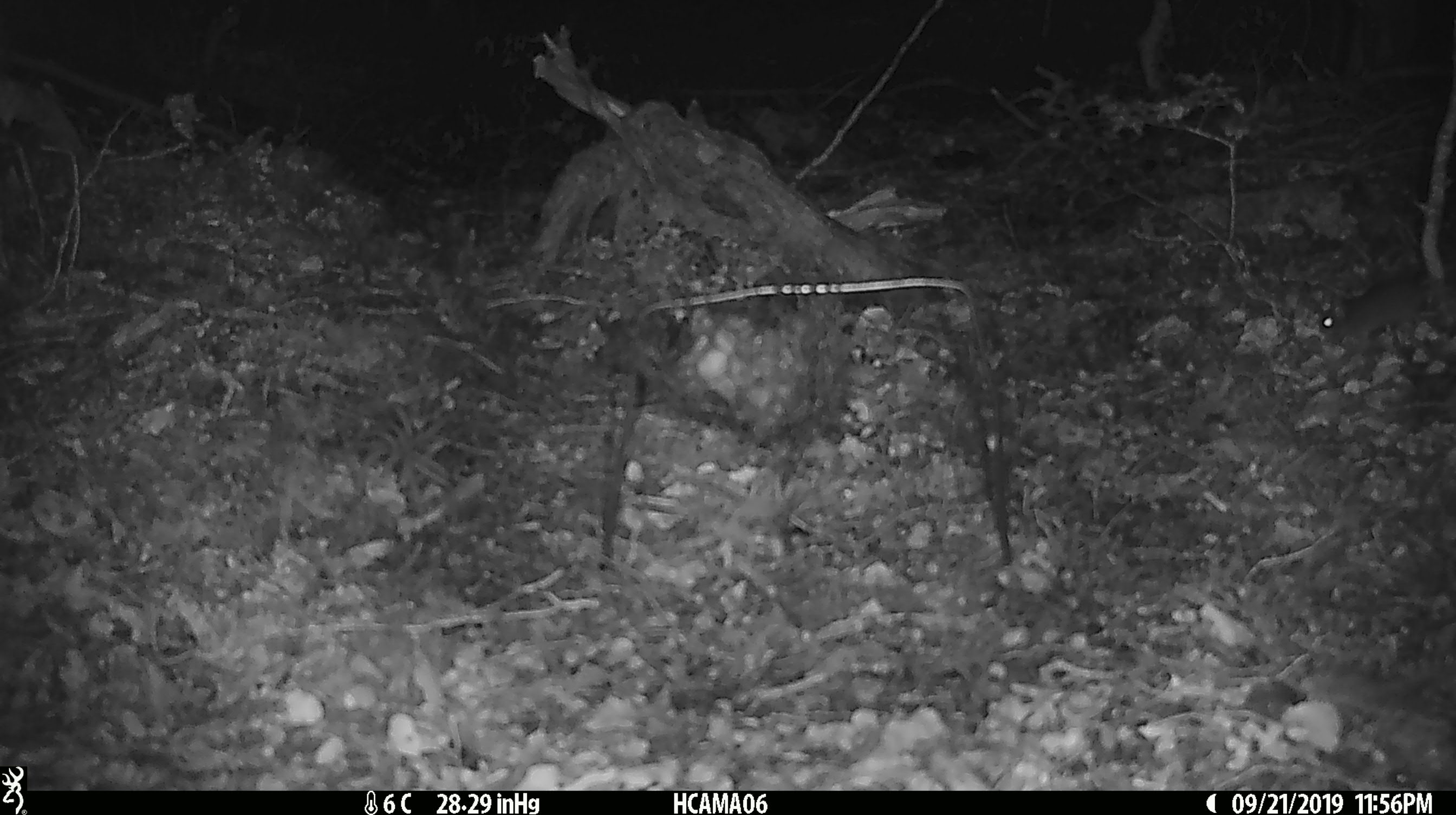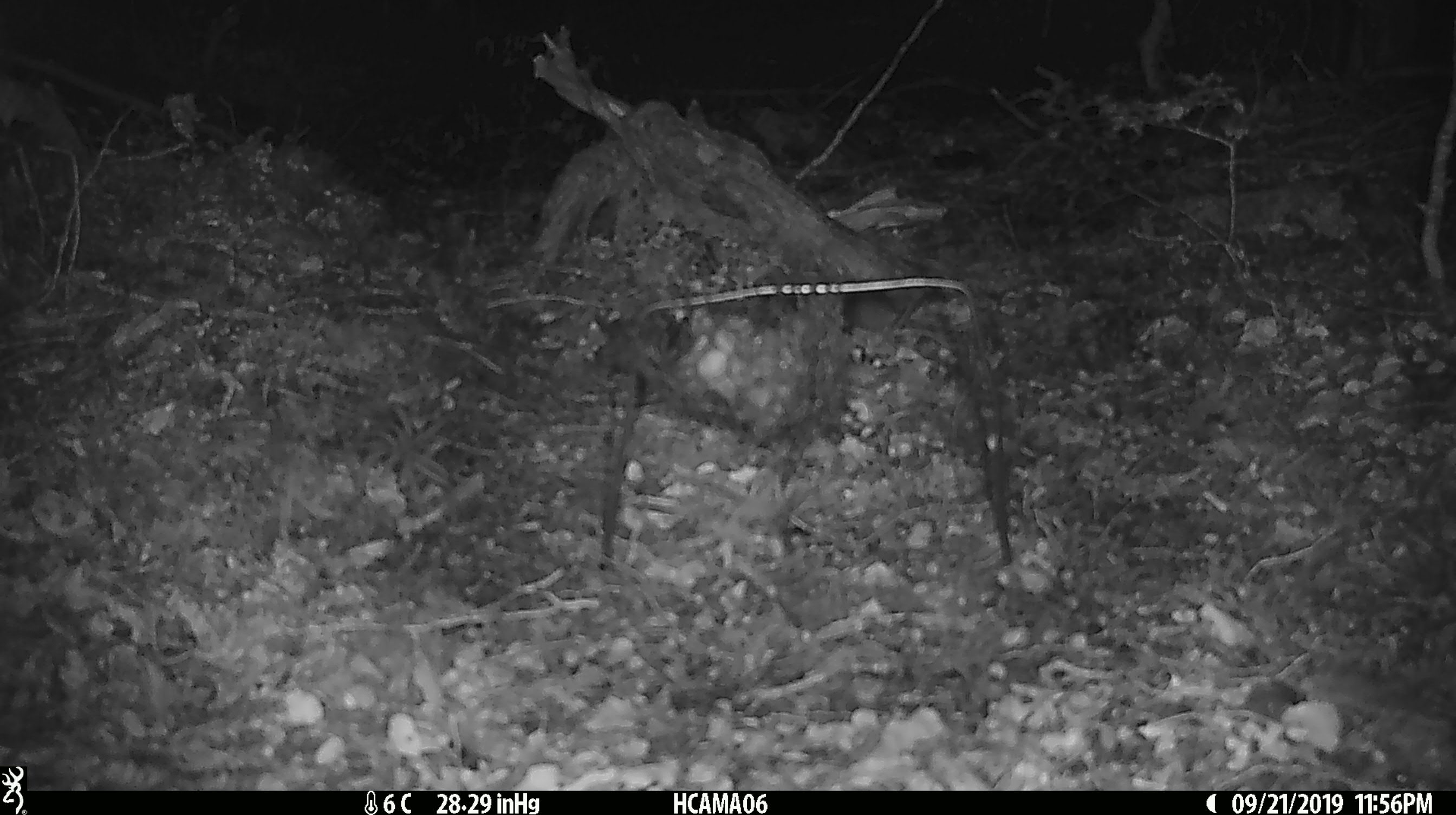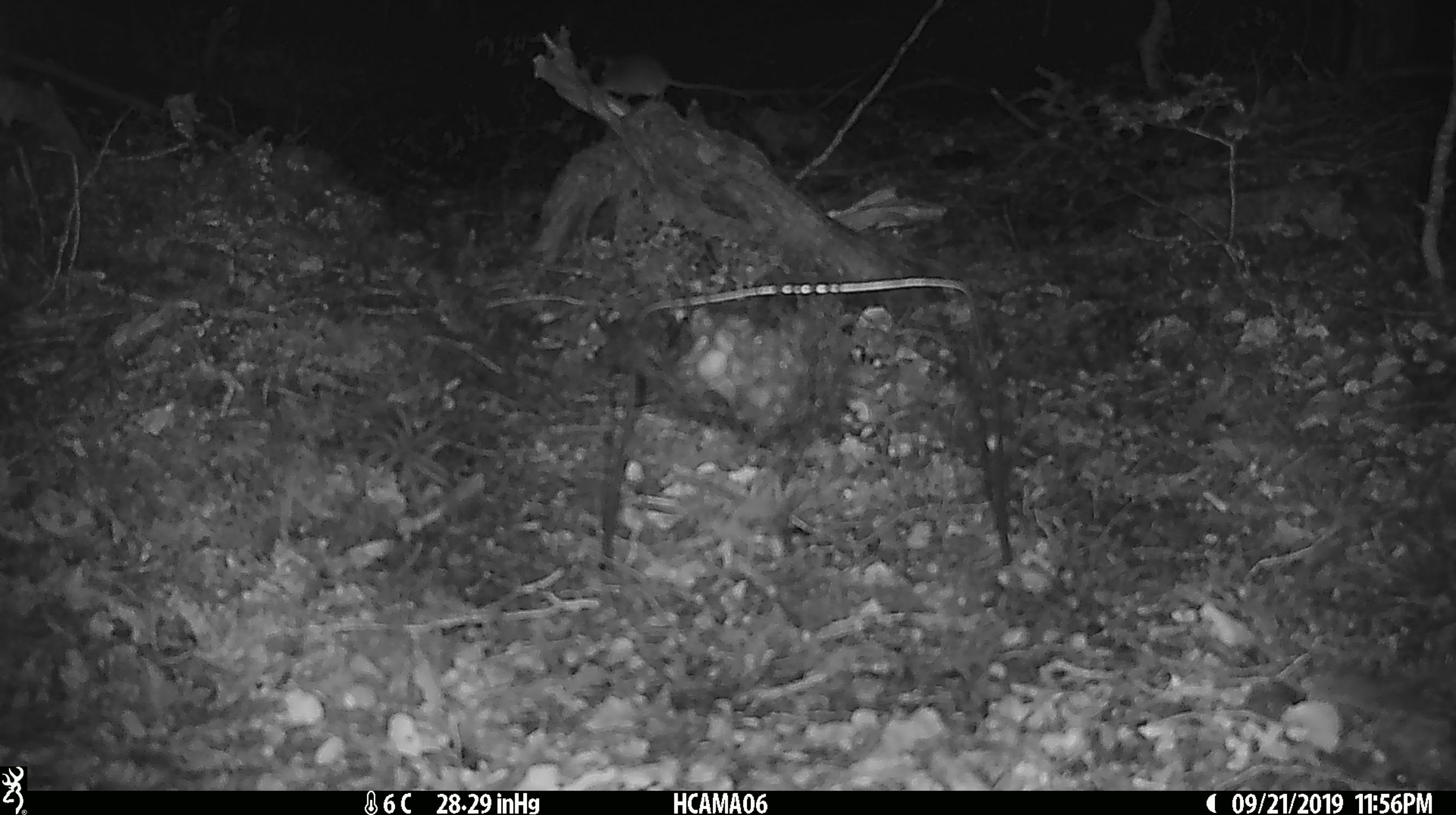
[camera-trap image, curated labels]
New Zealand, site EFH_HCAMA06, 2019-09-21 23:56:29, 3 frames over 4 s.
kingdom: Animalia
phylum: Chordata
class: Mammalia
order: Rodentia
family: Muridae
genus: Mus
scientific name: Mus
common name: mouse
Mouse (Mus).